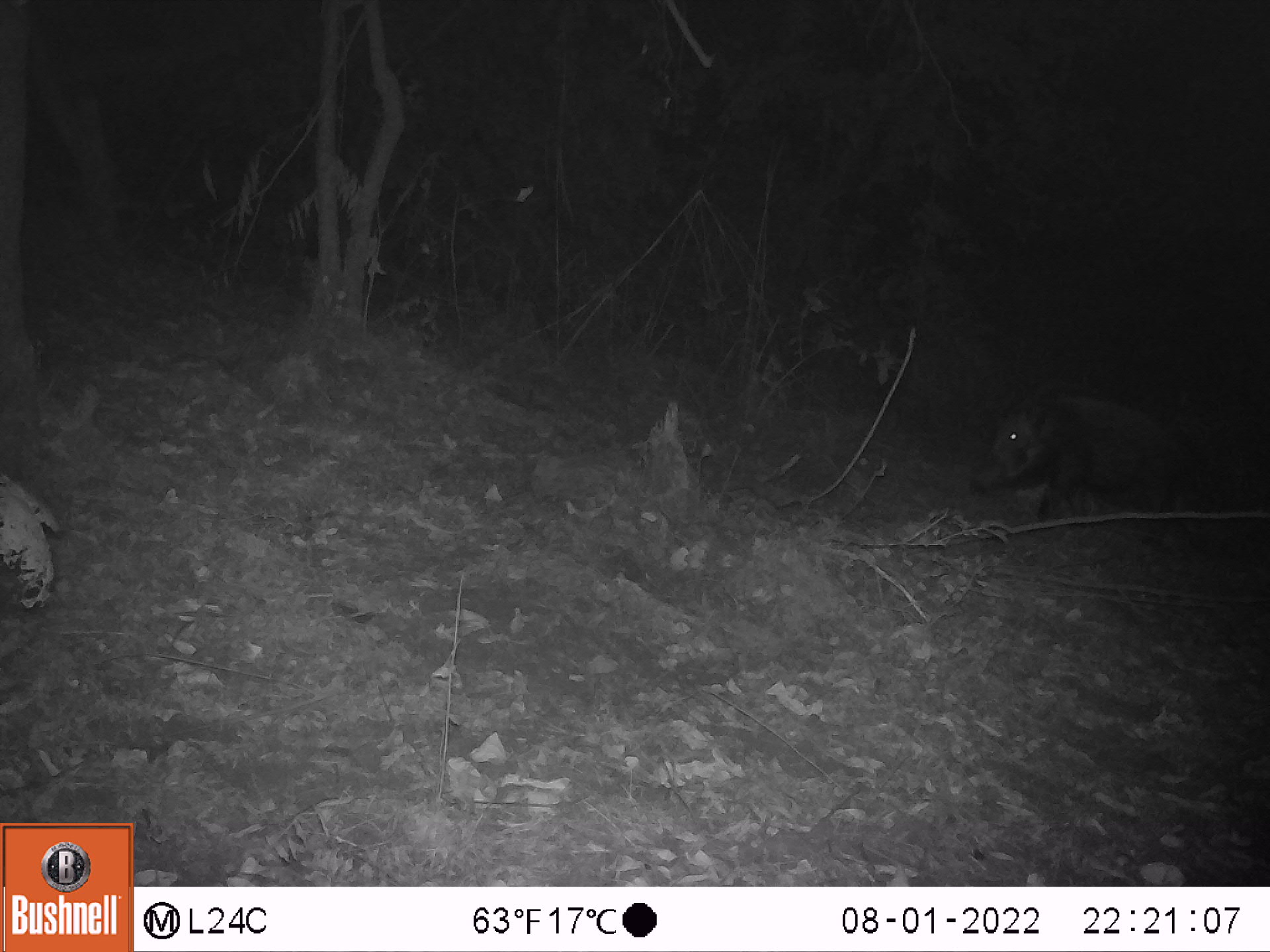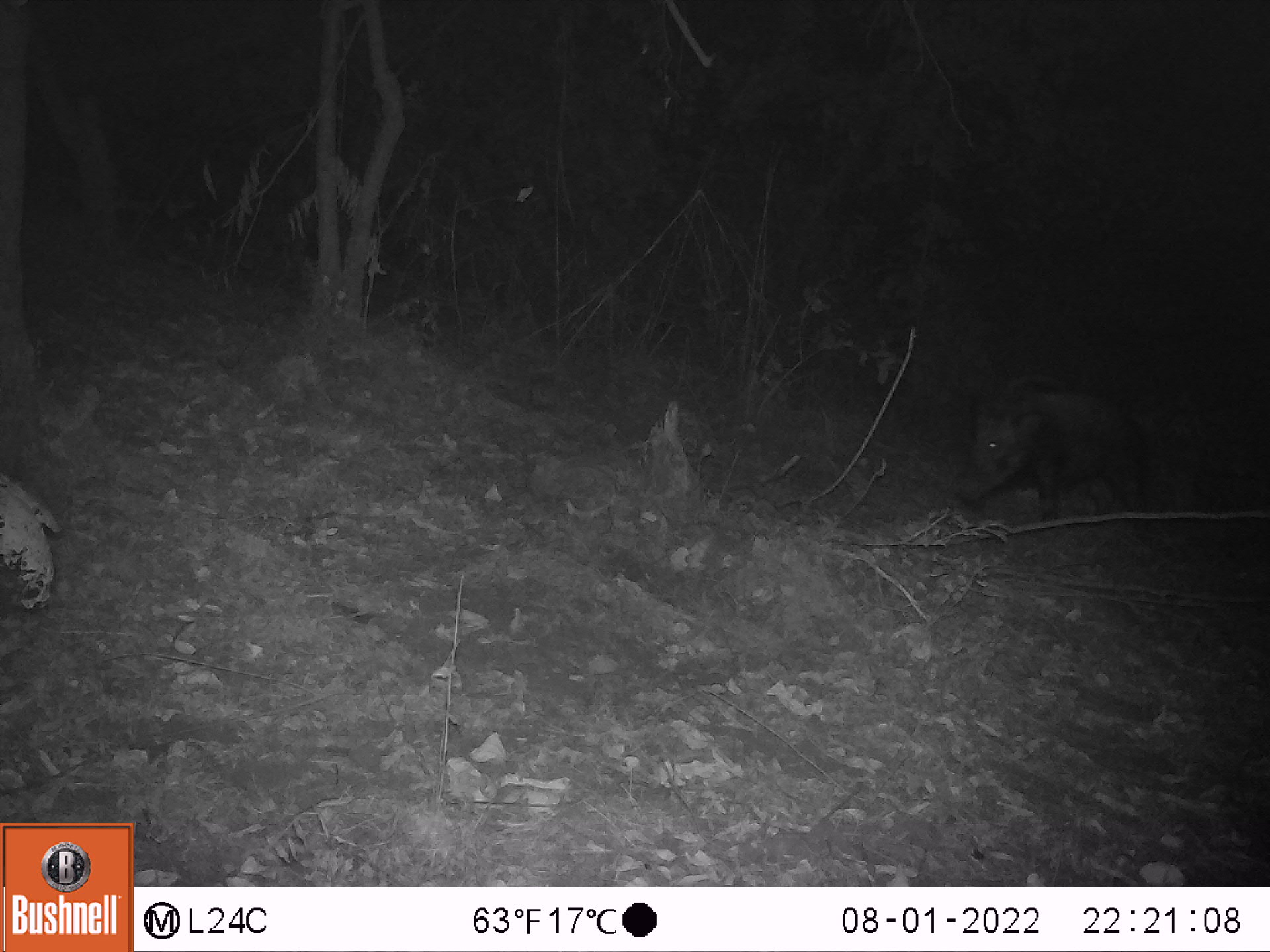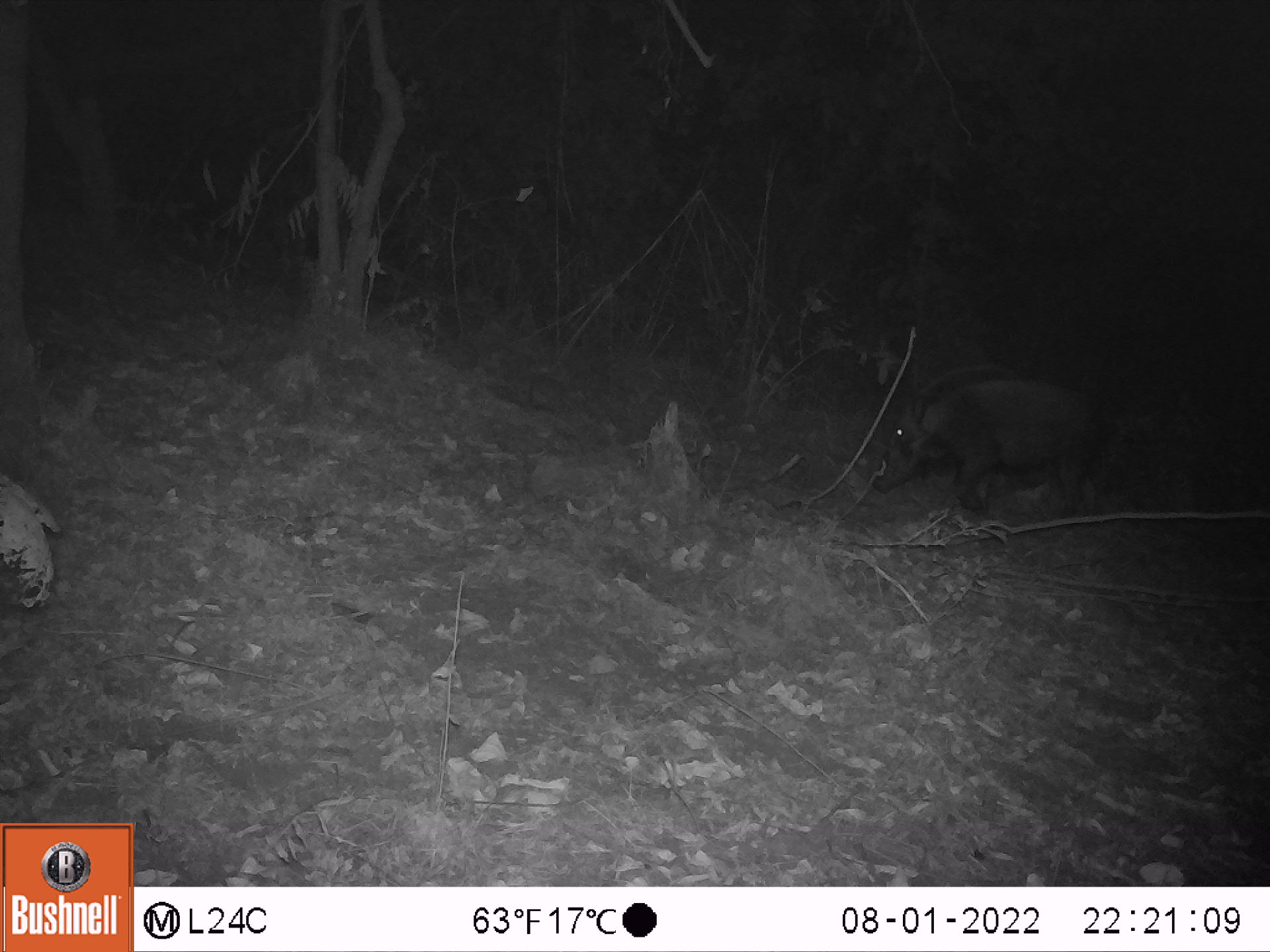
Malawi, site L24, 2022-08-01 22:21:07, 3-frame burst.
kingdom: Animalia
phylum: Chordata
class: Mammalia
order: Artiodactyla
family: Suidae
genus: Potamochoerus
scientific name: Potamochoerus larvatus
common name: bushpig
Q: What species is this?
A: Bushpig (Potamochoerus larvatus).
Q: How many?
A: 1.